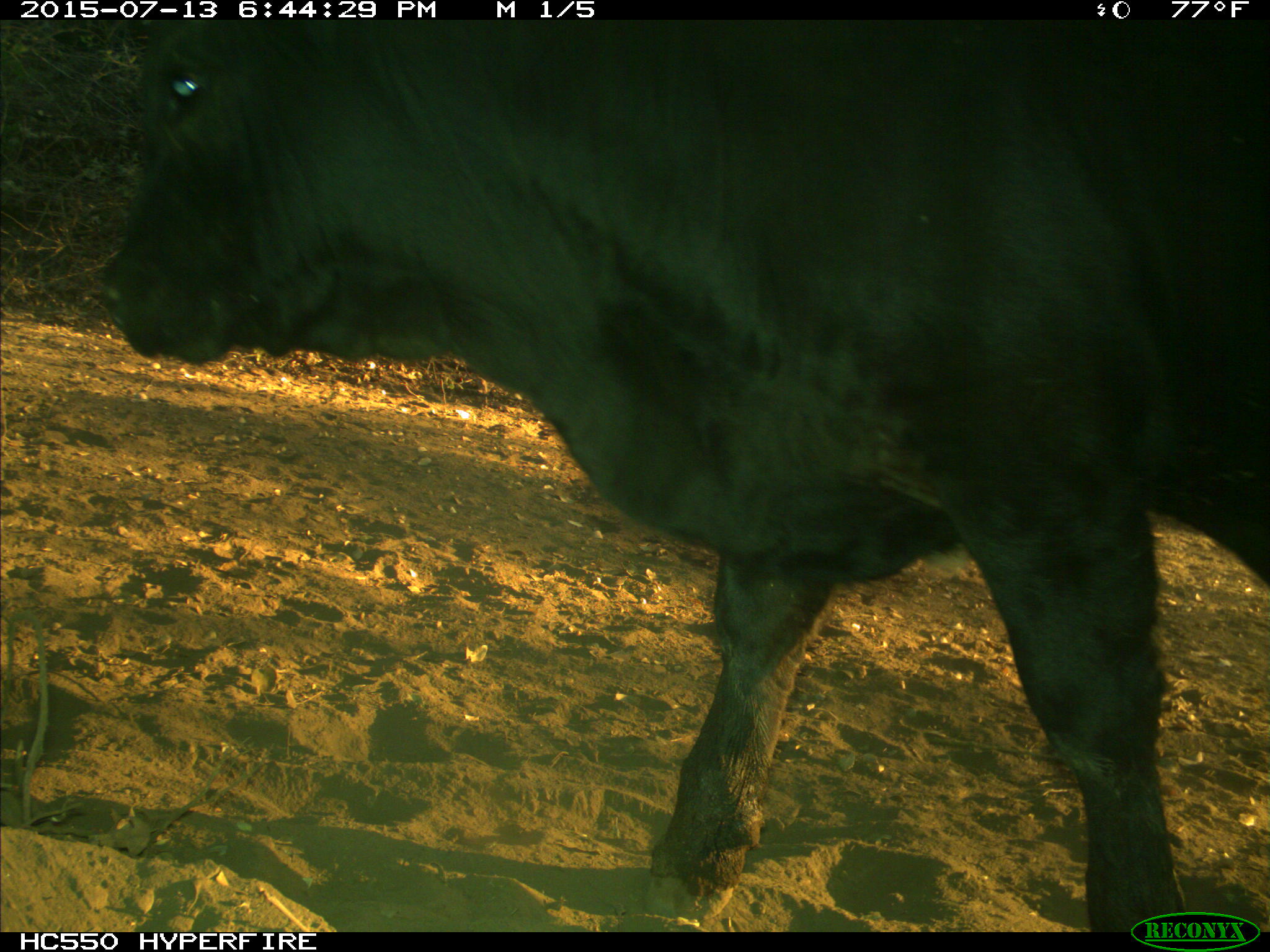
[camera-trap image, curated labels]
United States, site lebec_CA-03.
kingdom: Animalia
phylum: Chordata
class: Mammalia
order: Artiodactyla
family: Bovidae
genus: Bos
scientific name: Bos taurus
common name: domestic cow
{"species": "Bos taurus (domestic cow)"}